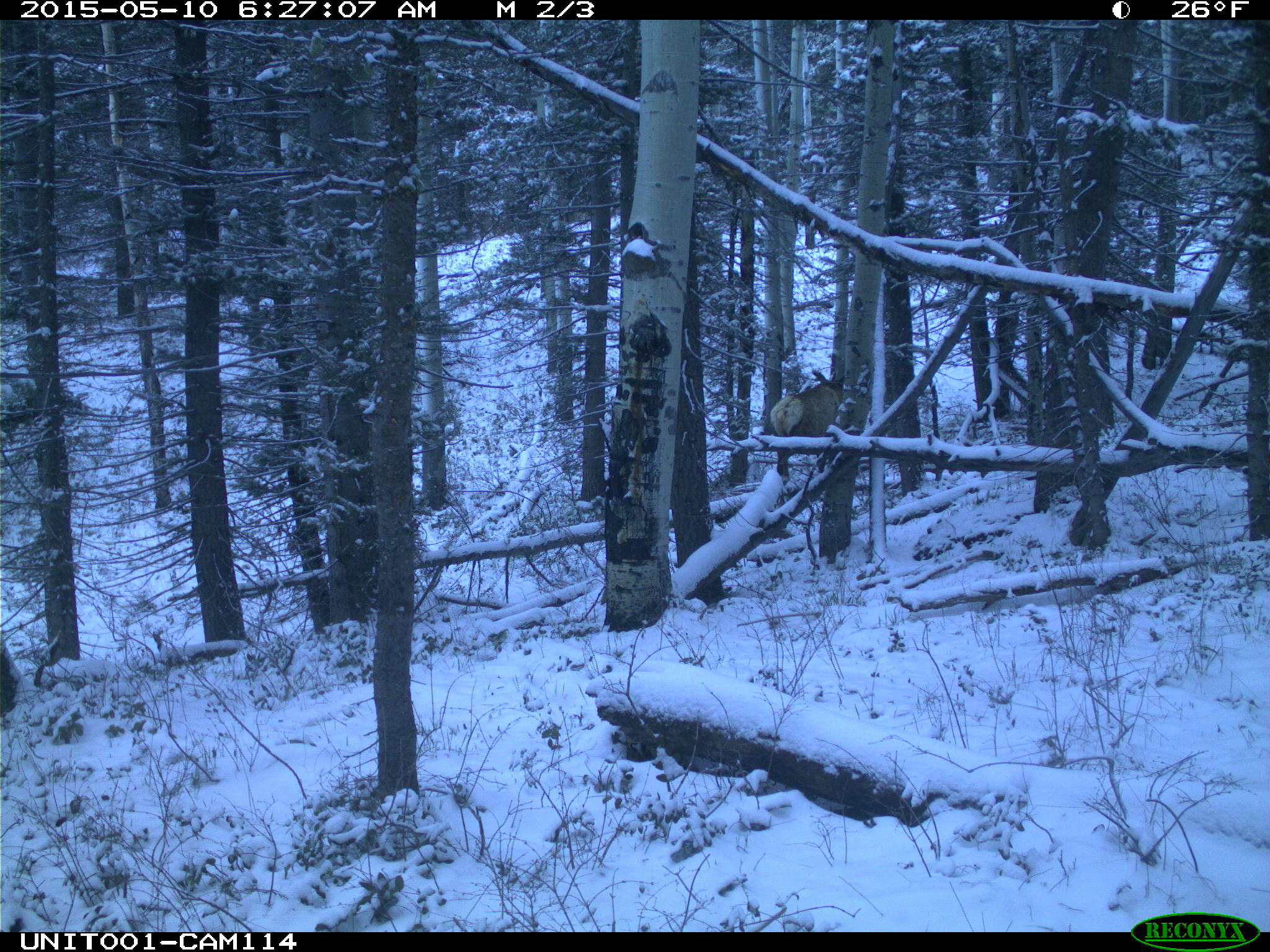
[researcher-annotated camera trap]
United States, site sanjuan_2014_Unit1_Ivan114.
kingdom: Animalia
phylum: Chordata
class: Mammalia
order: Artiodactyla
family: Cervidae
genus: Cervus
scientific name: Cervus elaphus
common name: red deer